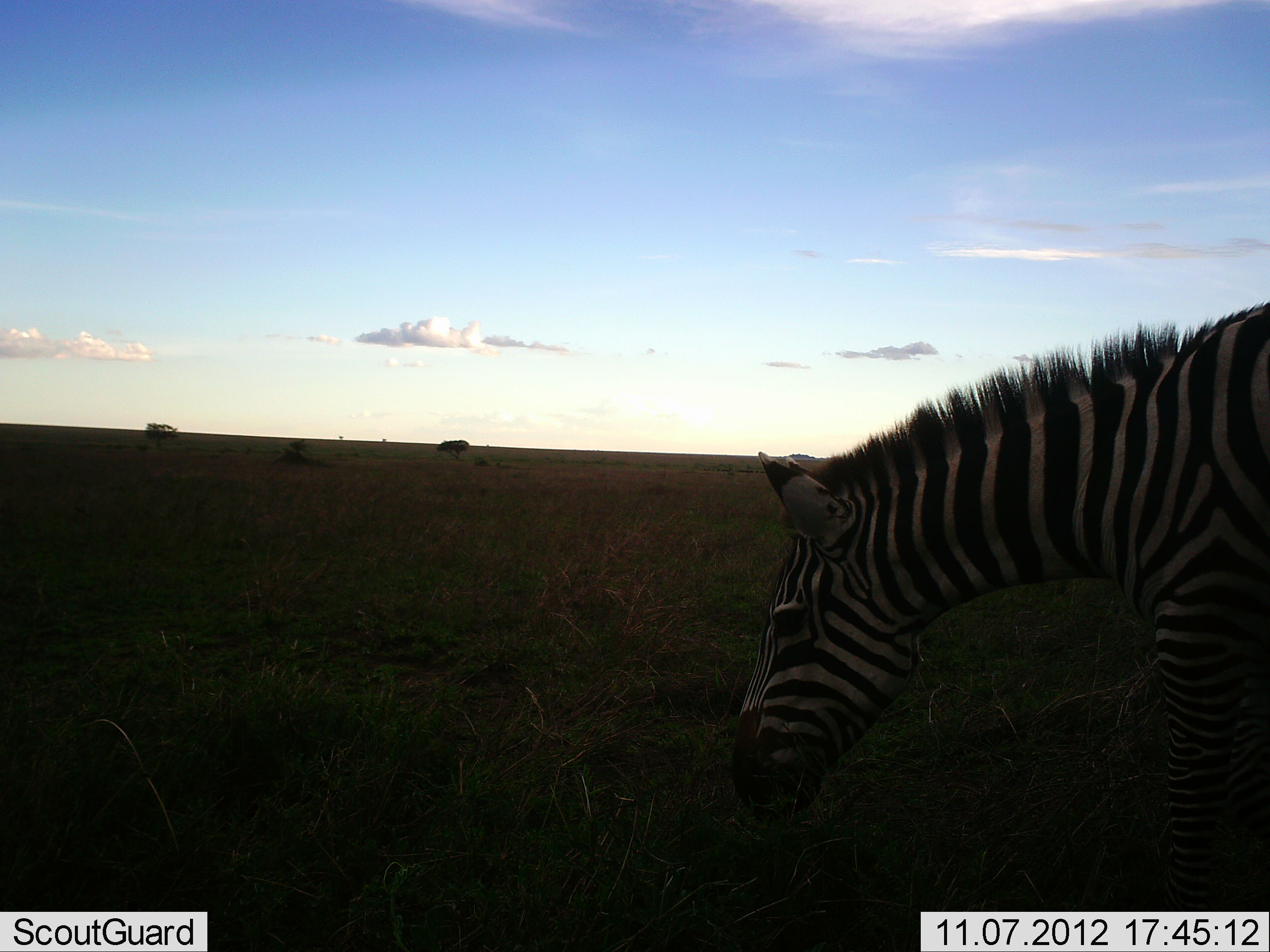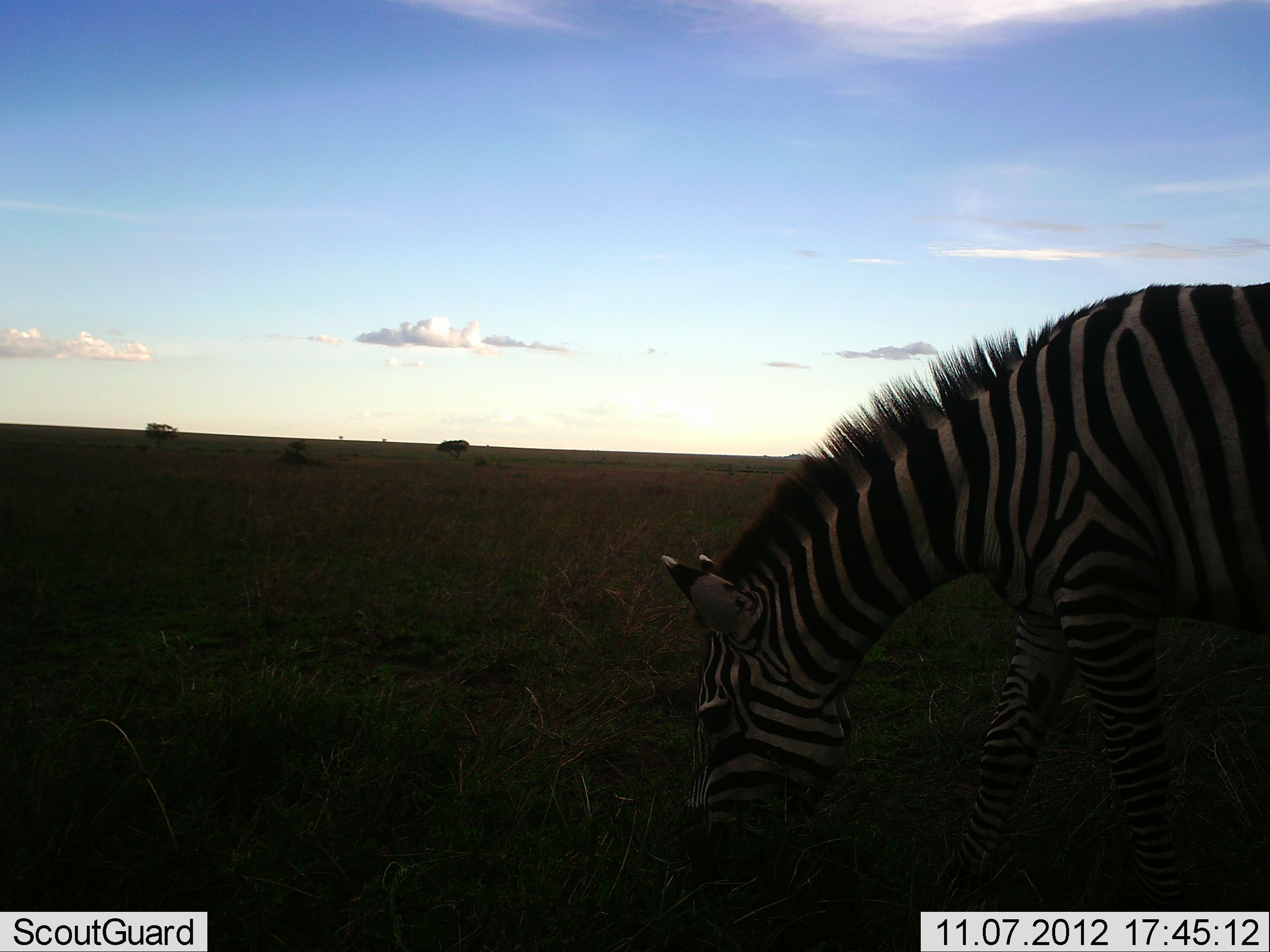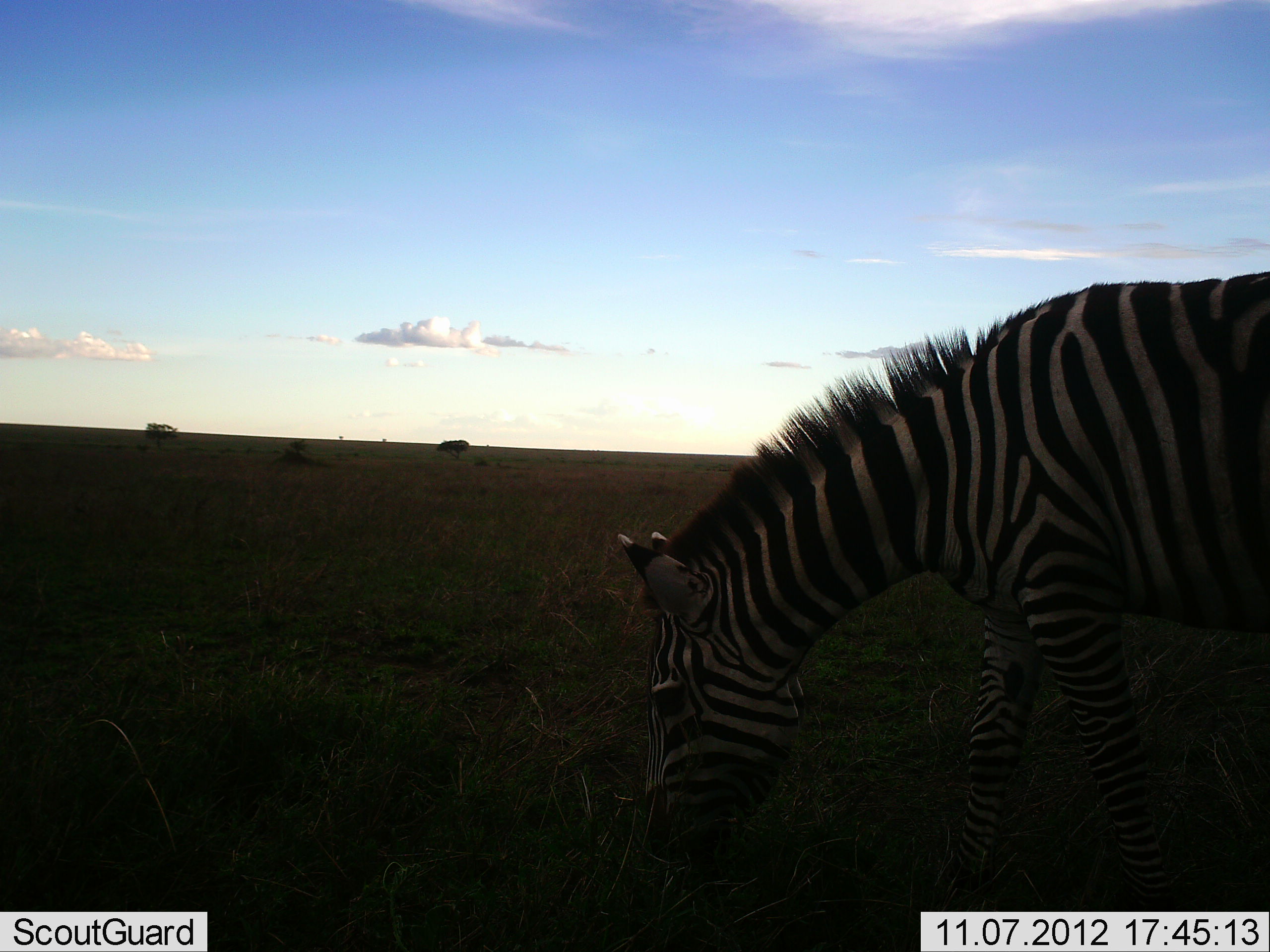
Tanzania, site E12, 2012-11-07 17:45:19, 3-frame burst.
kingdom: Animalia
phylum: Chordata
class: Mammalia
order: Perissodactyla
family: Equidae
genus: Equus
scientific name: Equus quagga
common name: plains zebra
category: zebra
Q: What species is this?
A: Zebra (plains zebra) (Equus quagga).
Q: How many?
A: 1.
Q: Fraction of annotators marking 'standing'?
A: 20%.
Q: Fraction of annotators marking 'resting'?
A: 0%.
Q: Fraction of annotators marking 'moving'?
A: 10%.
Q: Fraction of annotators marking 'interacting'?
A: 0%.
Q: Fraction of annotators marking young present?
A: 0%.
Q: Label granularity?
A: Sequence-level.